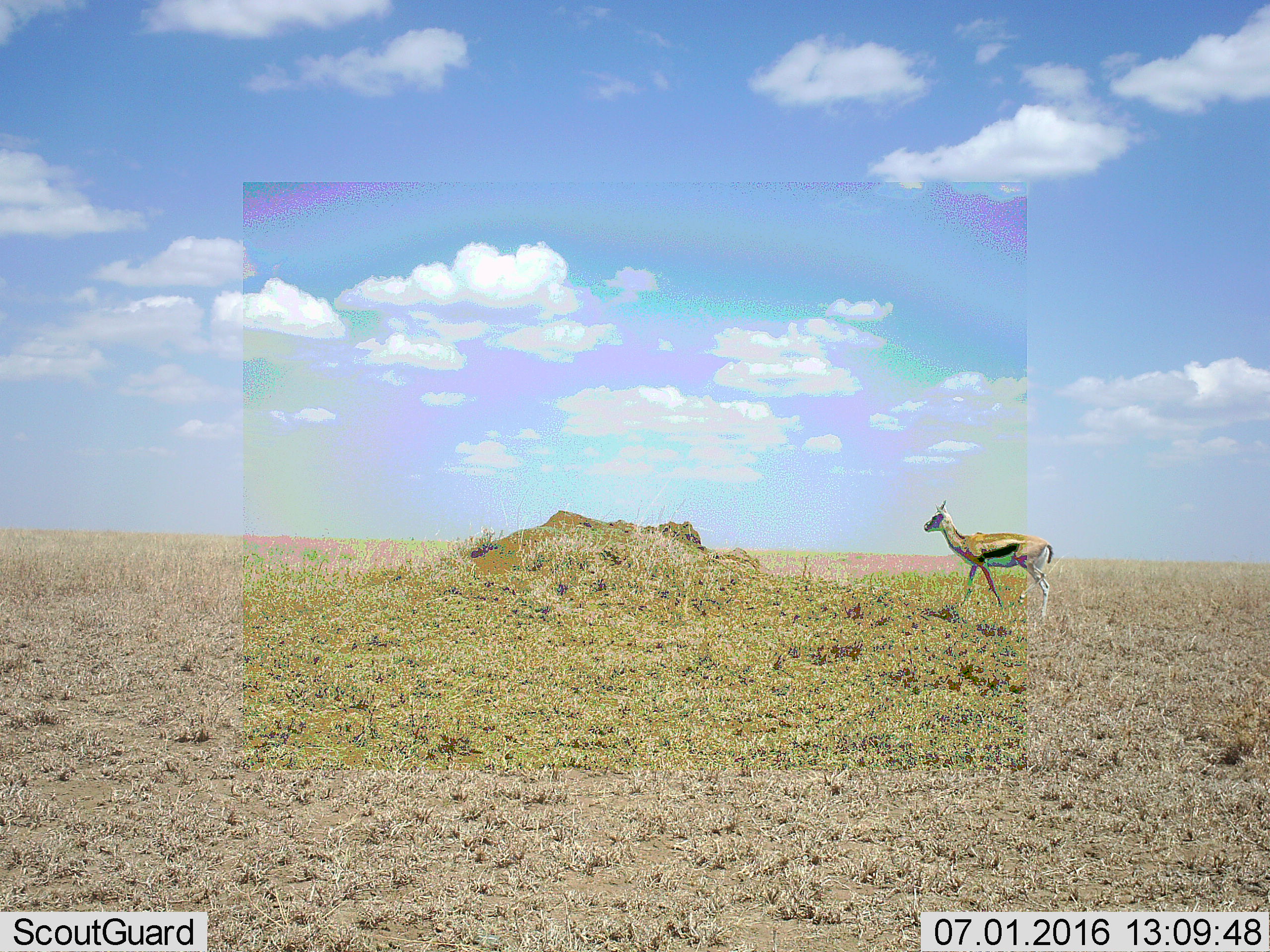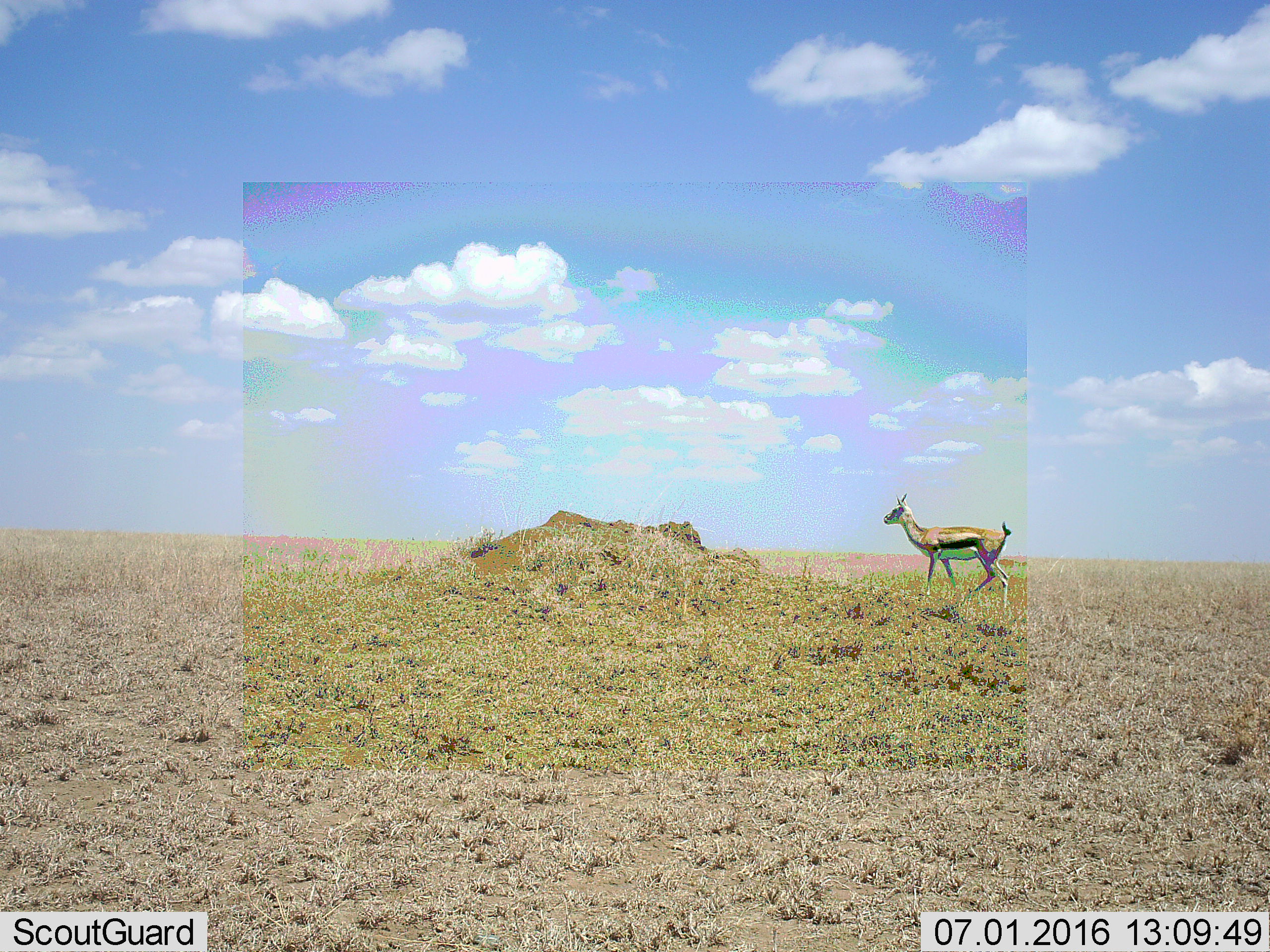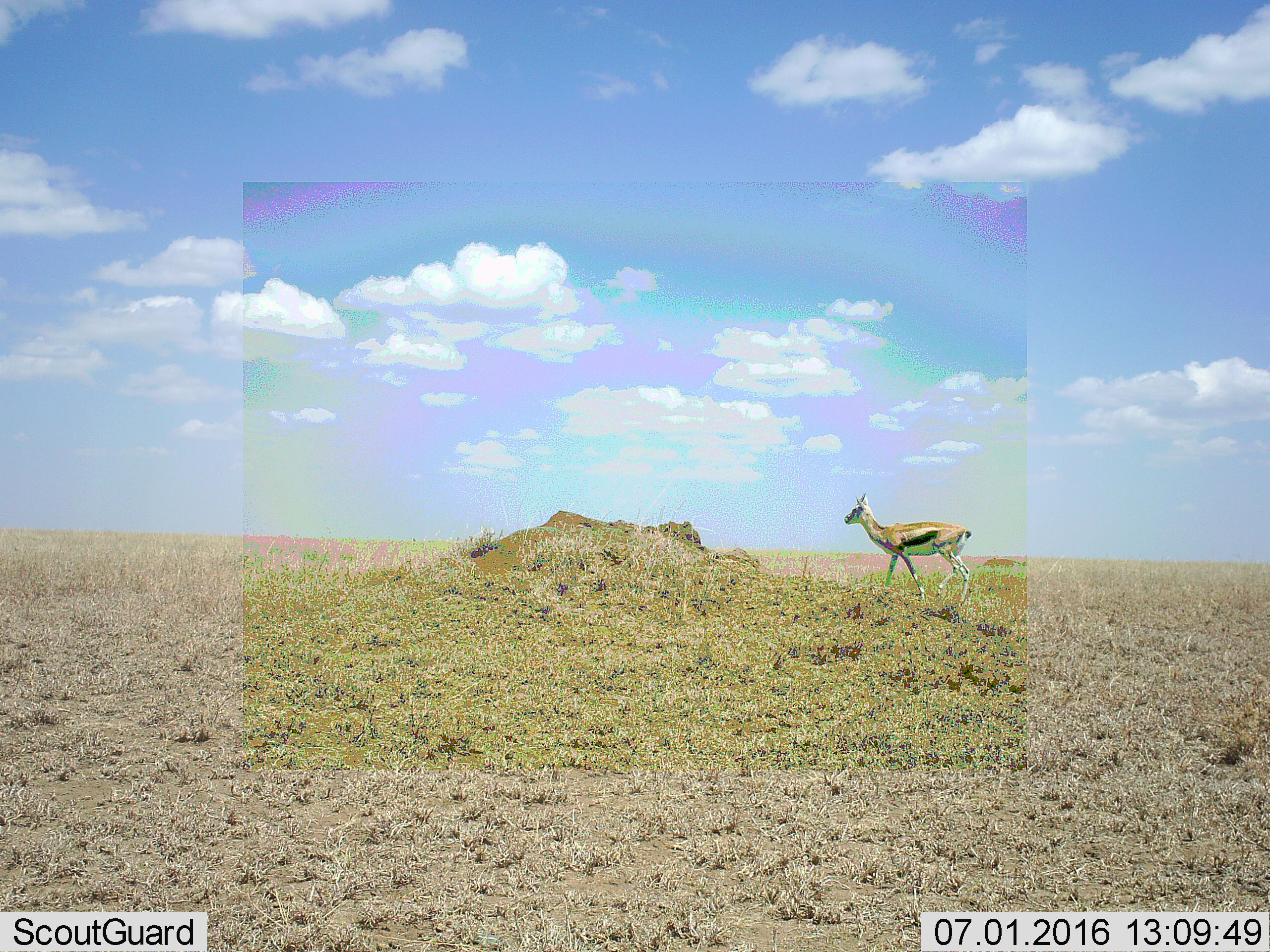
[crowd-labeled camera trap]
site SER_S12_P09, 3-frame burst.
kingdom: Animalia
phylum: Chordata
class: Mammalia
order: Artiodactyla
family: Bovidae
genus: Eudorcas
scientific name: Eudorcas thomsonii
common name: thomson's gazelle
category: gazellethomsons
Gazellethomsons (thomson's gazelle) (Eudorcas thomsonii), count 1. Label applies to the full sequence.